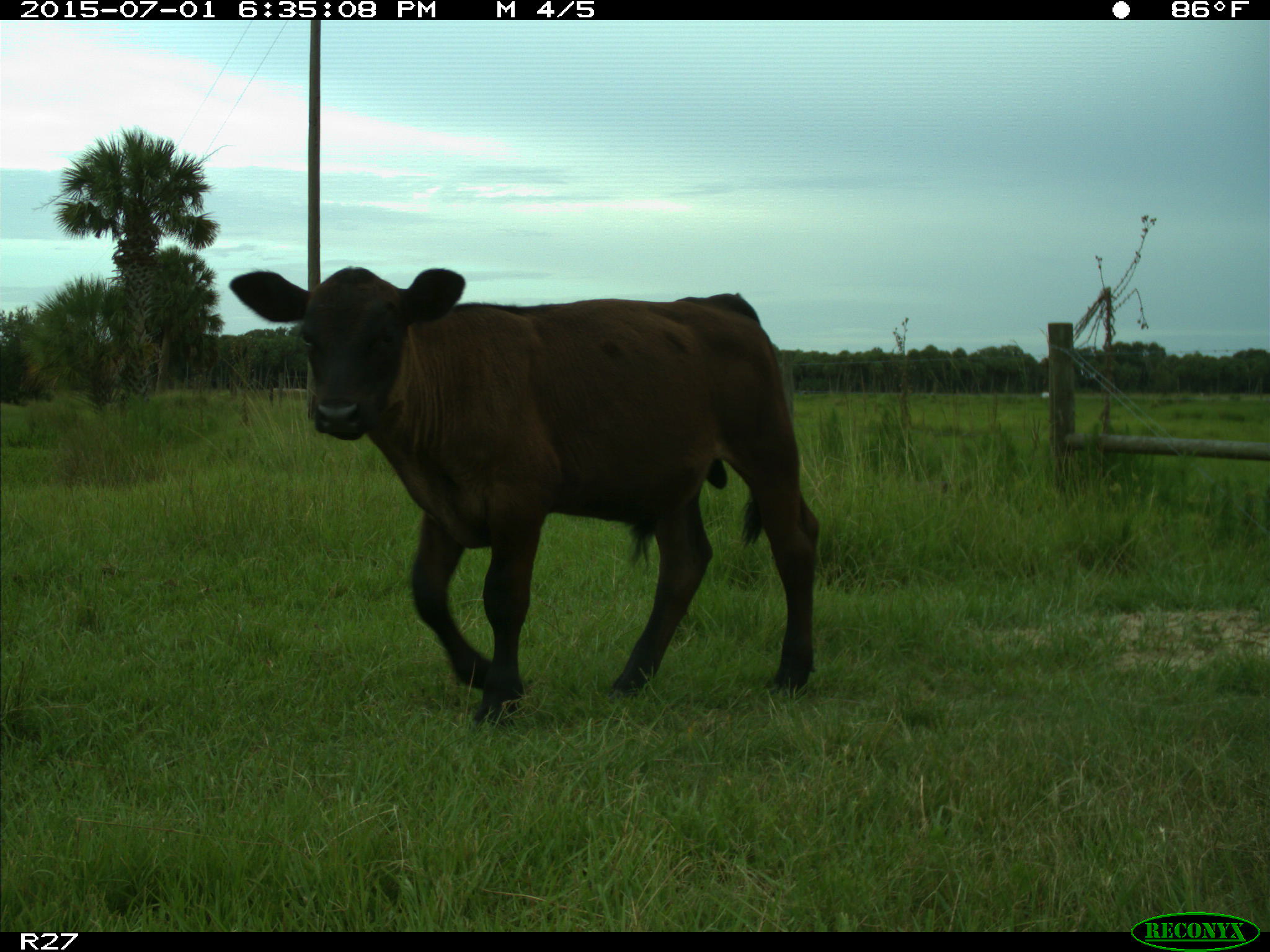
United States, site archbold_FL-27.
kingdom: Animalia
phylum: Chordata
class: Mammalia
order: Artiodactyla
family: Bovidae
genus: Bos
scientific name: Bos taurus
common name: domestic cow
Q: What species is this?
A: Bos taurus (domestic cow).